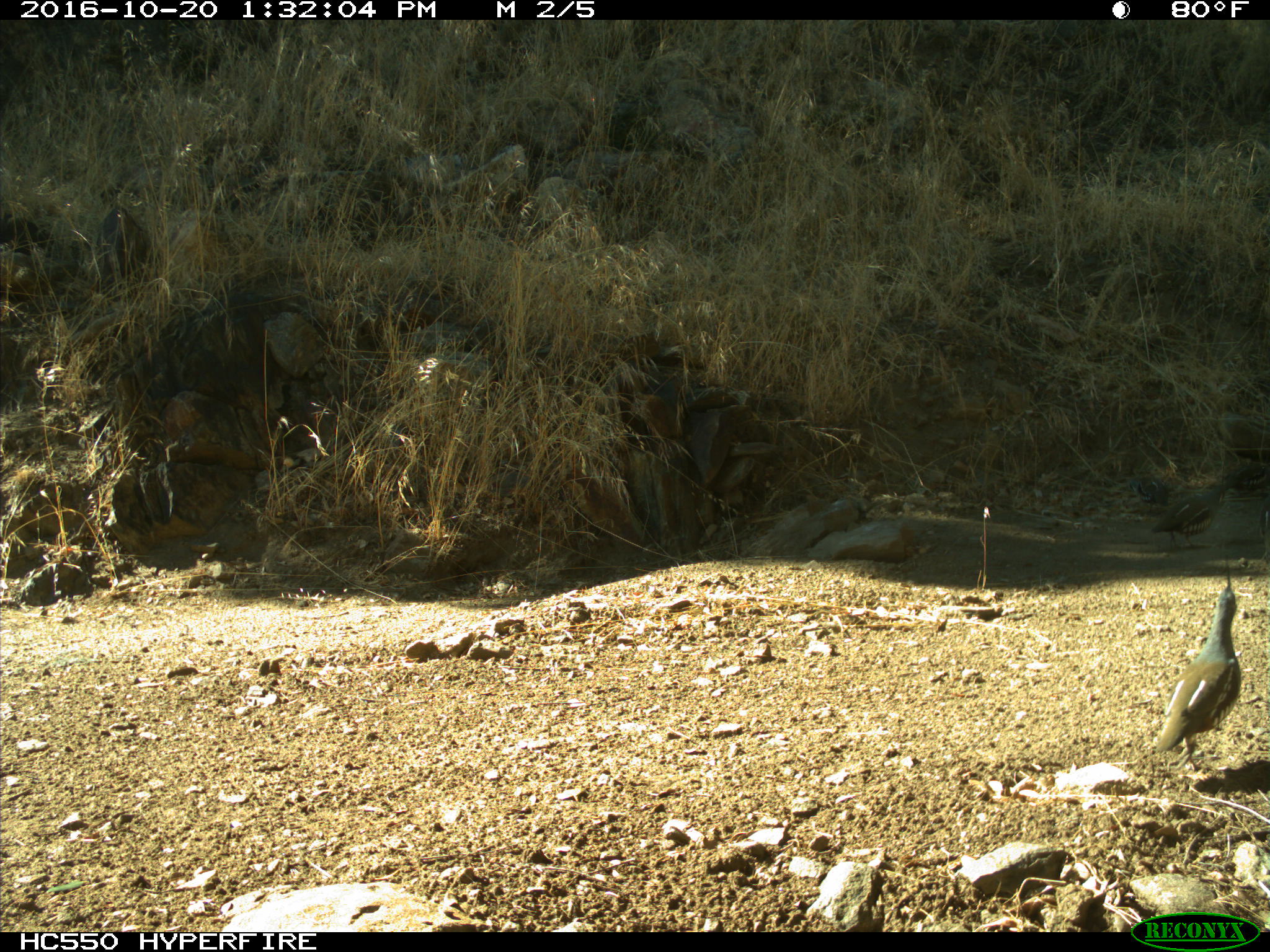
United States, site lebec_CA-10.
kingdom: Animalia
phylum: Chordata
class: Aves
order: Galliformes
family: Odontophoridae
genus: Callipepla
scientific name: Callipepla californica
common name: california quail